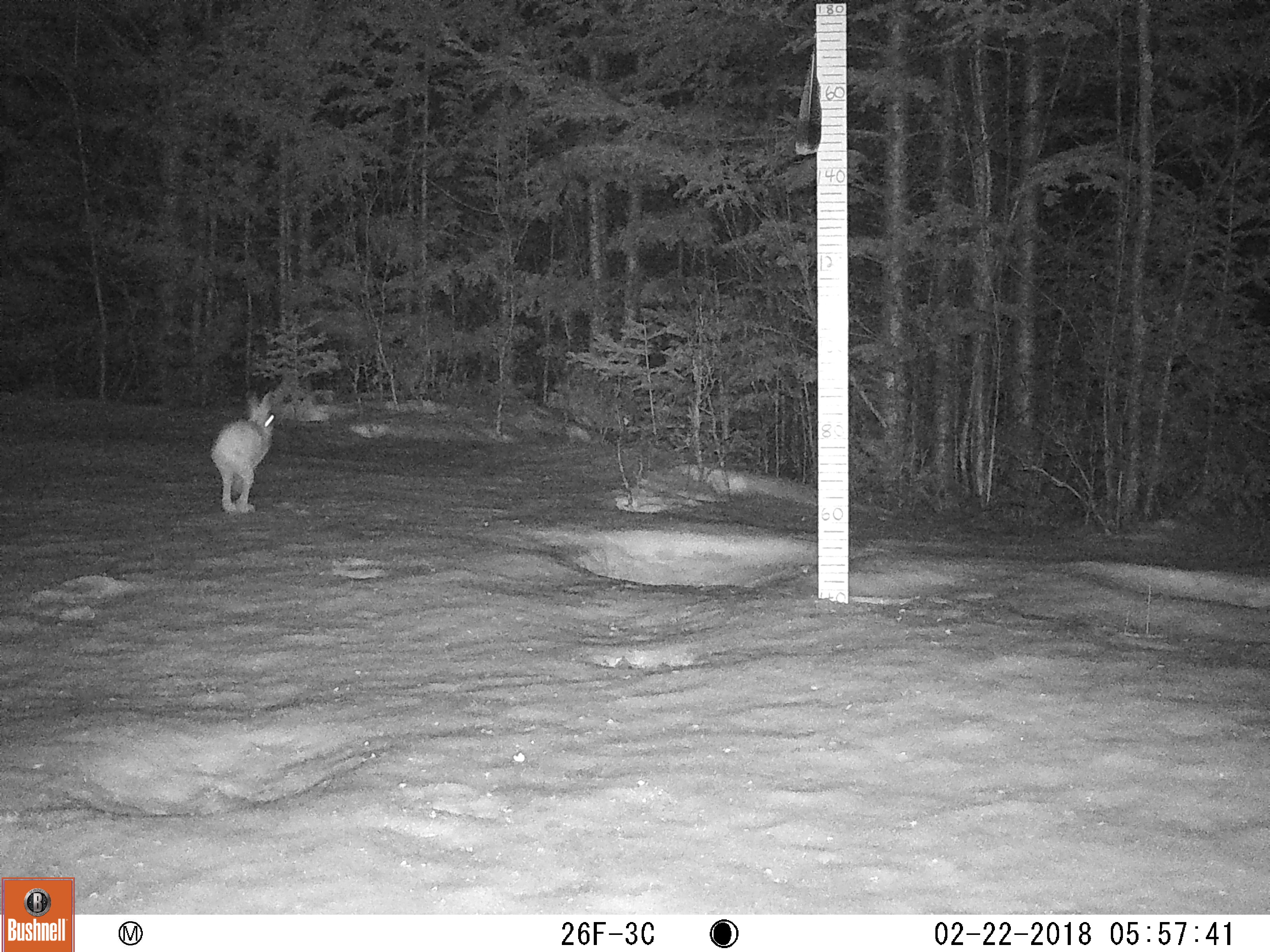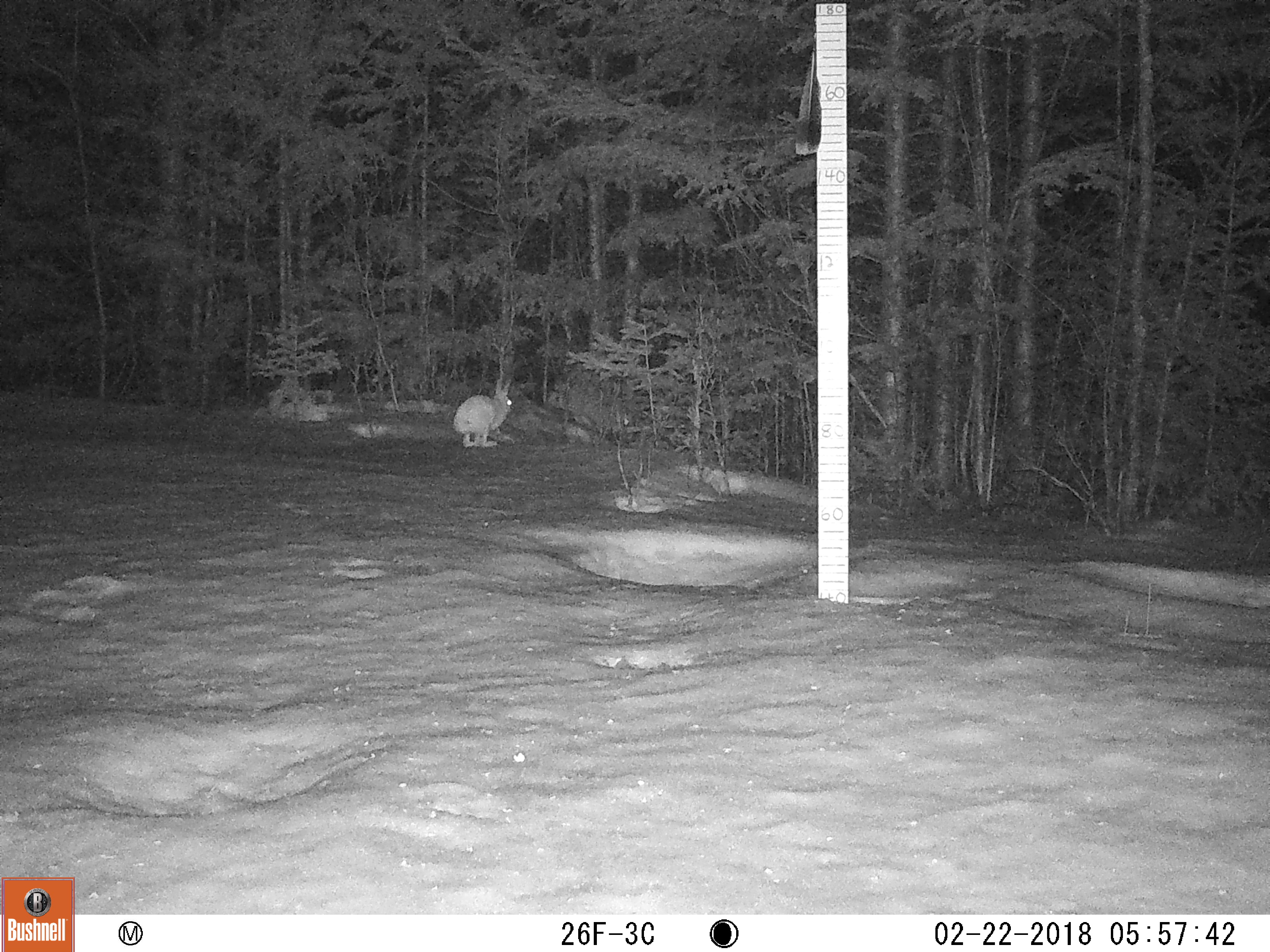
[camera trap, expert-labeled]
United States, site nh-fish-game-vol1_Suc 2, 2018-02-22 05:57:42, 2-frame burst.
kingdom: Animalia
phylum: Chordata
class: Mammalia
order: Lagomorpha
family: Leporidae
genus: Lepus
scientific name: Lepus americanus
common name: snowshoe hare